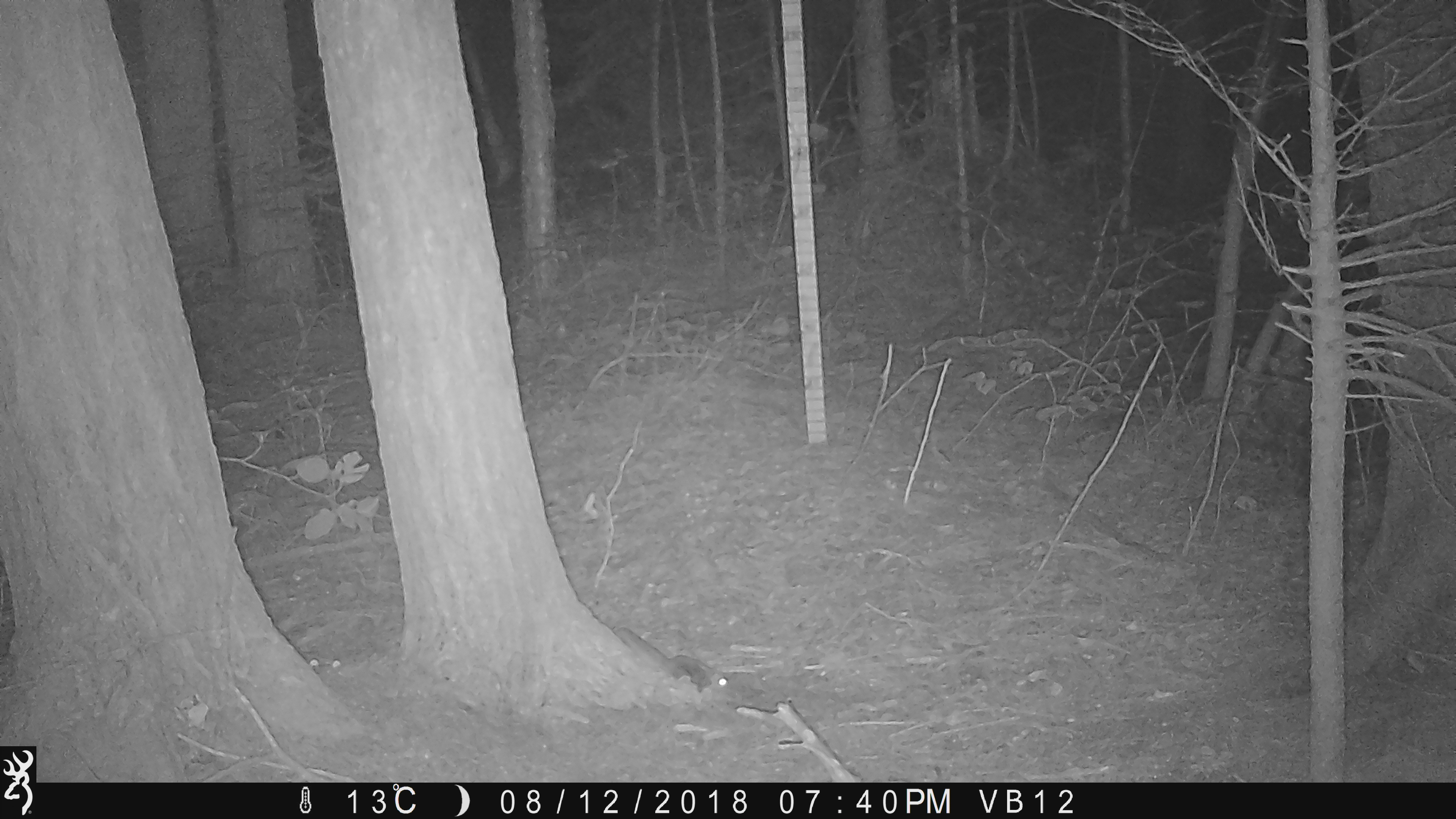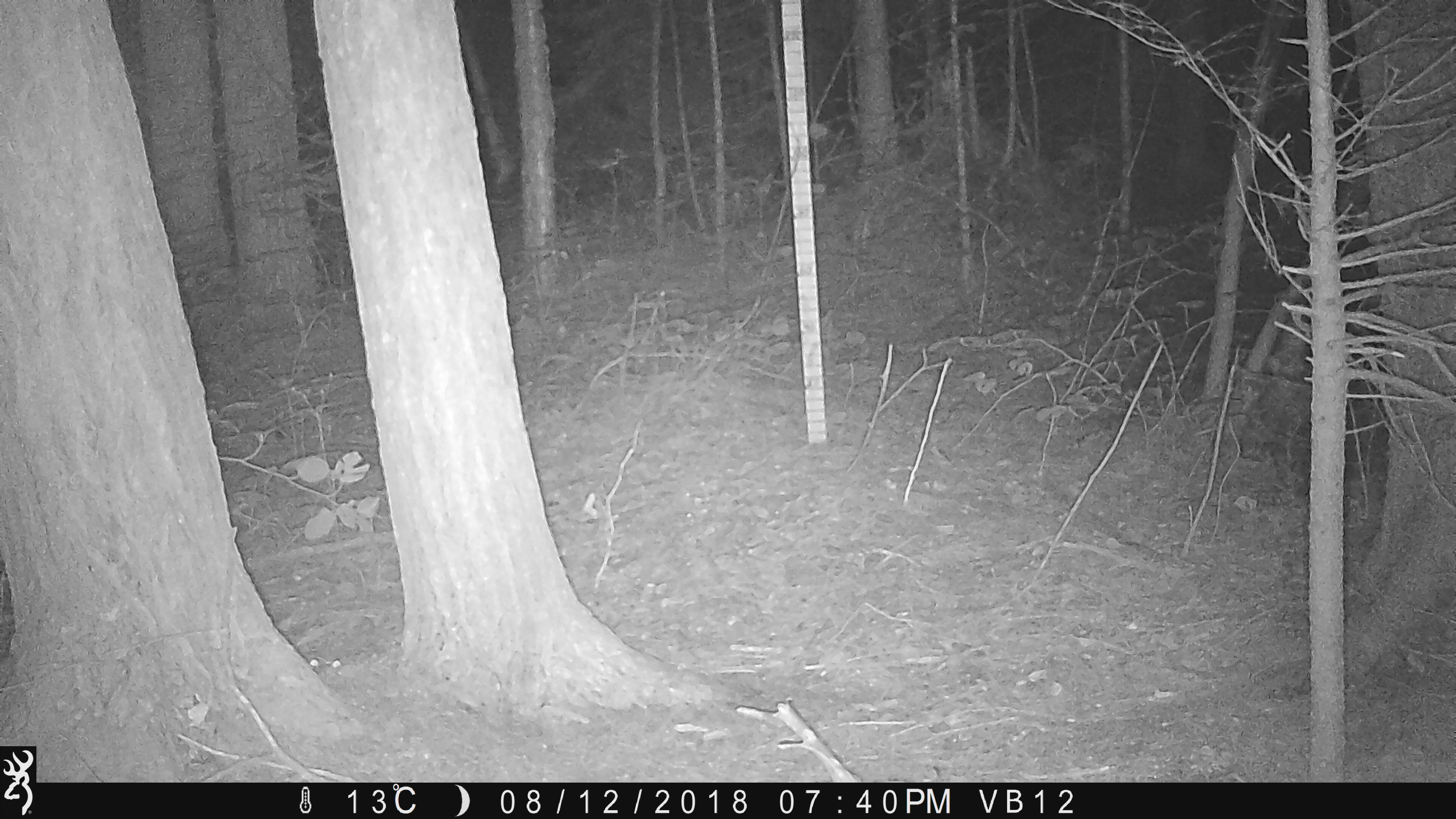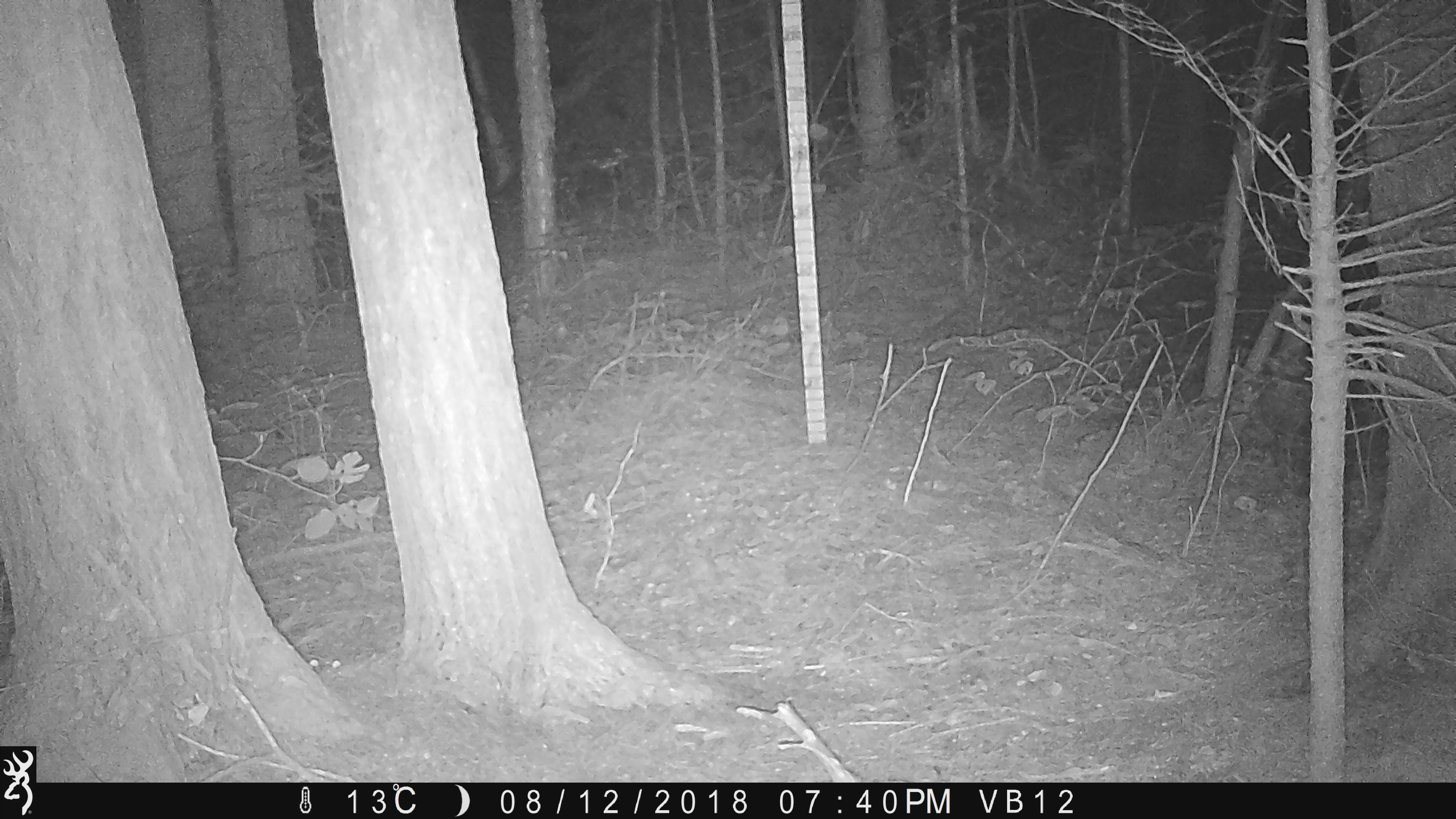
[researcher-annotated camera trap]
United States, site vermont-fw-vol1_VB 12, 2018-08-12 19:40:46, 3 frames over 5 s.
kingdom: Animalia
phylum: Chordata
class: Mammalia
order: Rodentia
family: Sciuridae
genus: Tamiasciurus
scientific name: Tamiasciurus hudsonicus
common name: red squirrel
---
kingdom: Animalia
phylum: Chordata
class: Mammalia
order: Rodentia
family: Sciuridae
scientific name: Sciuridae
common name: squirrel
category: squirrel sp.